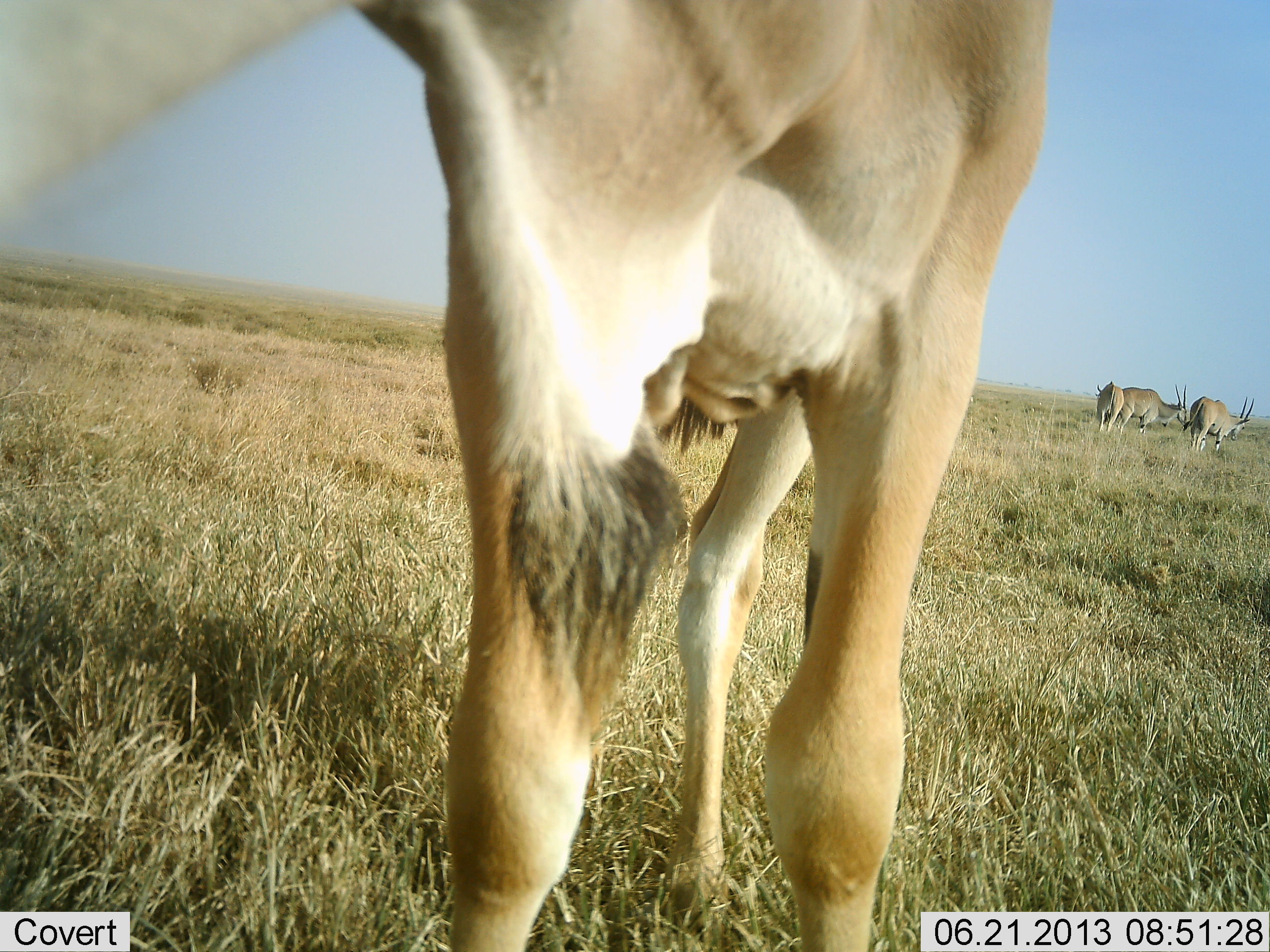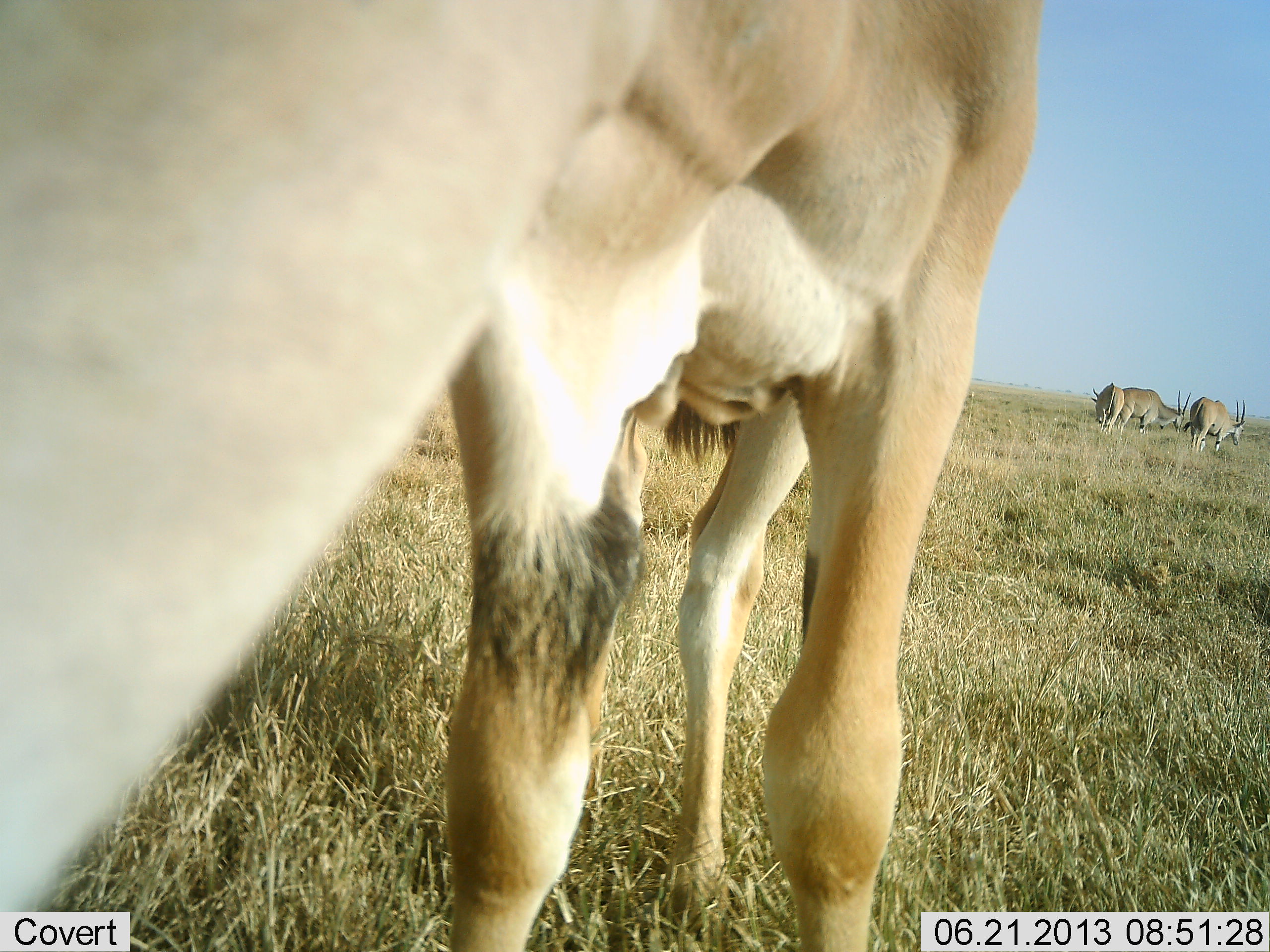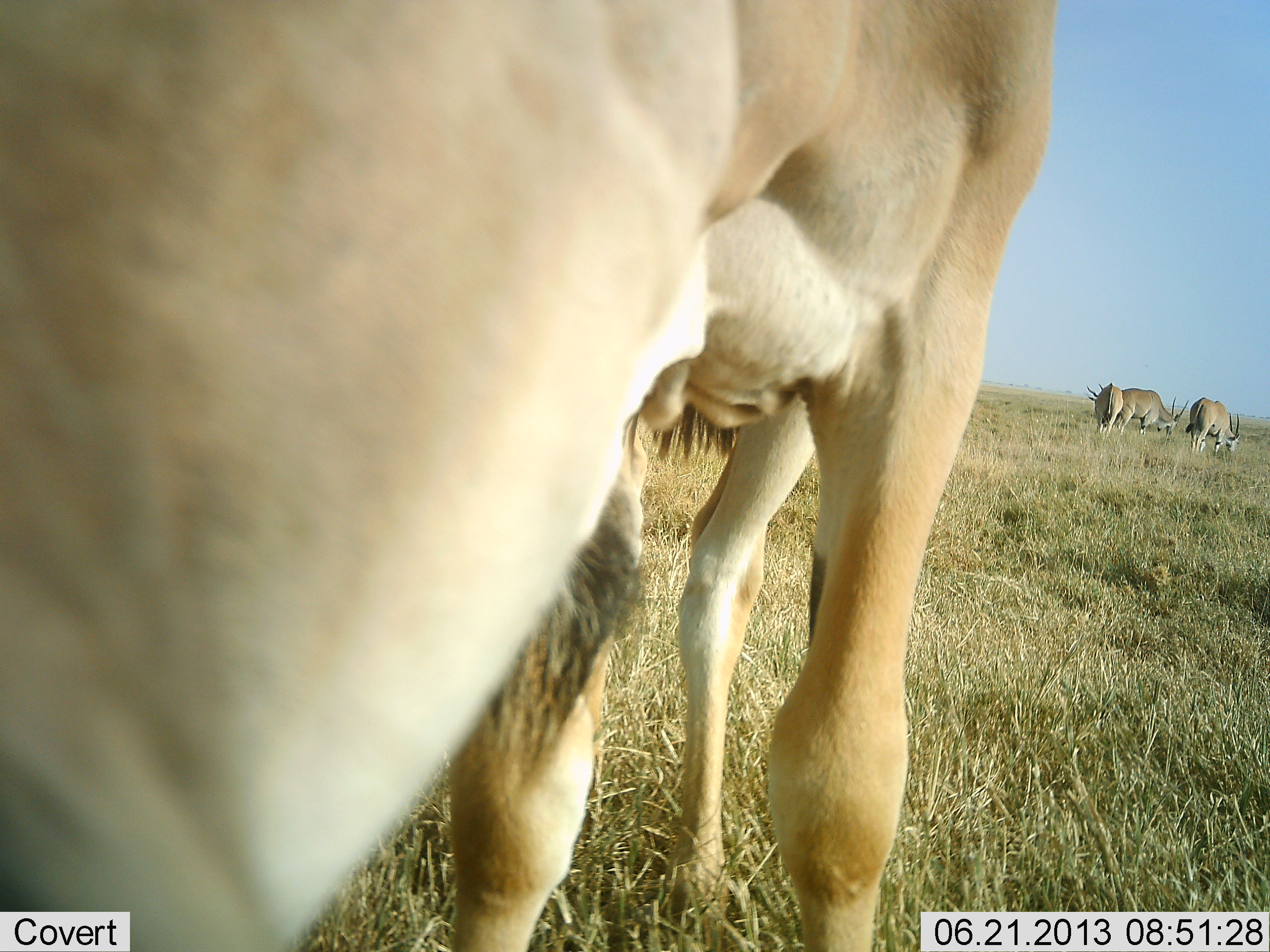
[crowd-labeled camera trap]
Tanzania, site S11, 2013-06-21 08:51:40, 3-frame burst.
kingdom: Animalia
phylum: Chordata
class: Mammalia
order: Artiodactyla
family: Bovidae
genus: Tragelaphus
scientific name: Tragelaphus oryx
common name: eland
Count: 4.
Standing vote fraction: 66%.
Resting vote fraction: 0%.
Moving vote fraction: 14%.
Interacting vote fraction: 10%.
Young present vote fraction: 3%.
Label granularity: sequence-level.